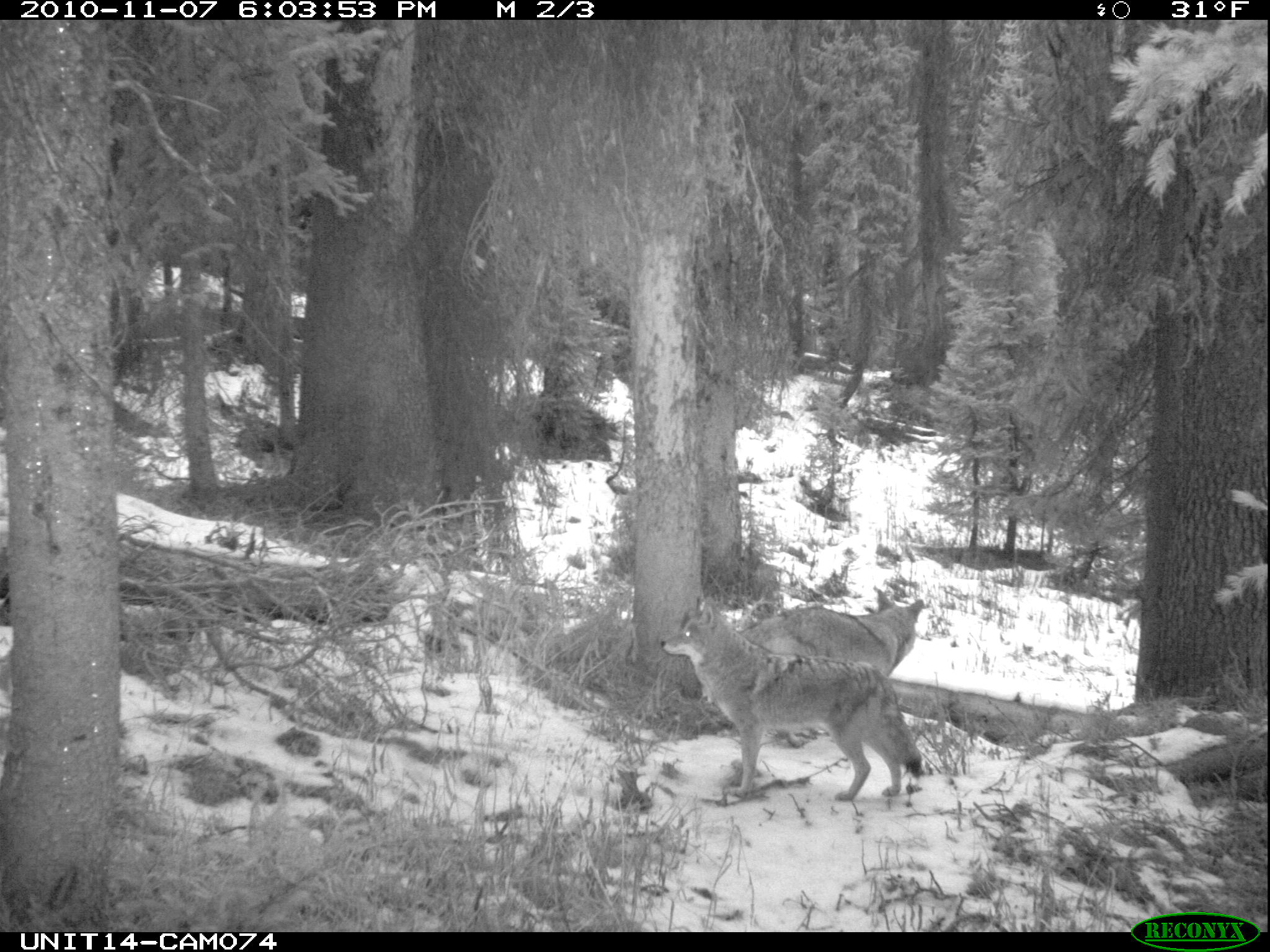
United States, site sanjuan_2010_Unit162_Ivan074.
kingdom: Animalia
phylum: Chordata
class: Mammalia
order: Carnivora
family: Canidae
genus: Canis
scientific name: Canis latrans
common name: coyote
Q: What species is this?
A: Canis latrans (coyote).